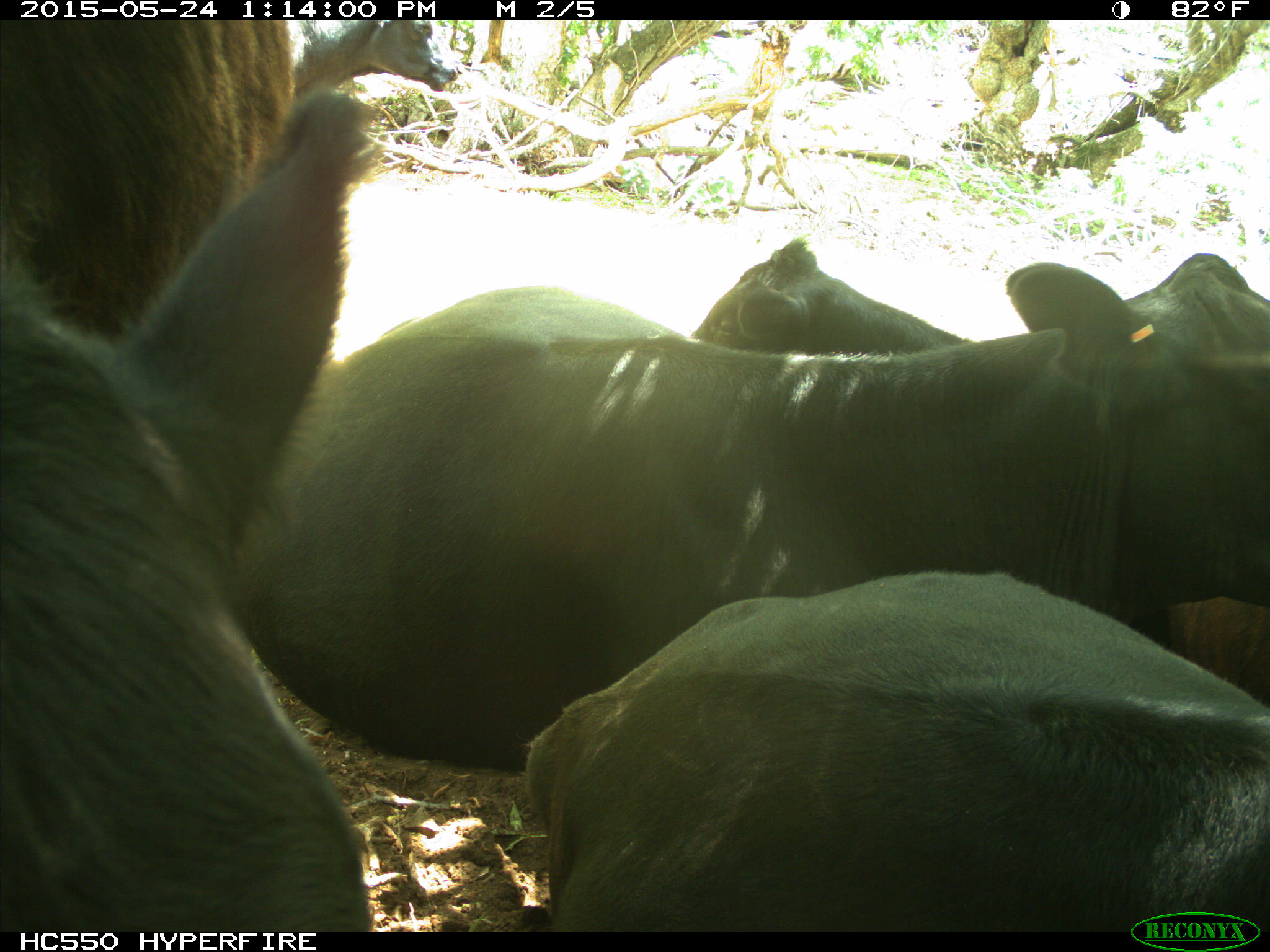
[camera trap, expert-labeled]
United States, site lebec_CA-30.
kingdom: Animalia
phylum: Chordata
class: Mammalia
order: Artiodactyla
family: Bovidae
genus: Bos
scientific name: Bos taurus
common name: domestic cow